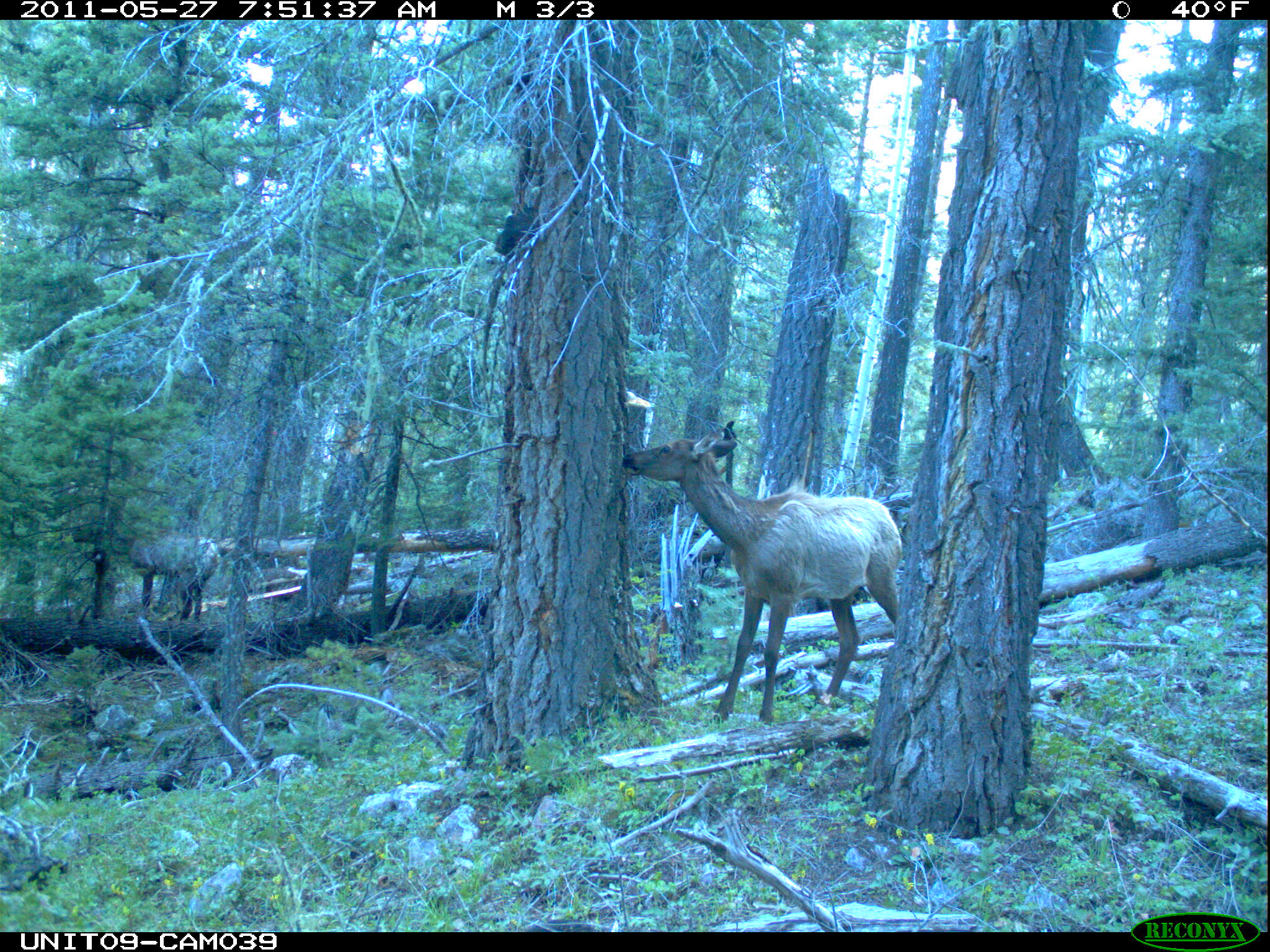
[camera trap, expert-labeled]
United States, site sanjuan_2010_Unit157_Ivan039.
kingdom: Animalia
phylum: Chordata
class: Mammalia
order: Artiodactyla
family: Cervidae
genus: Cervus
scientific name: Cervus elaphus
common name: red deer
Cervus elaphus (red deer).